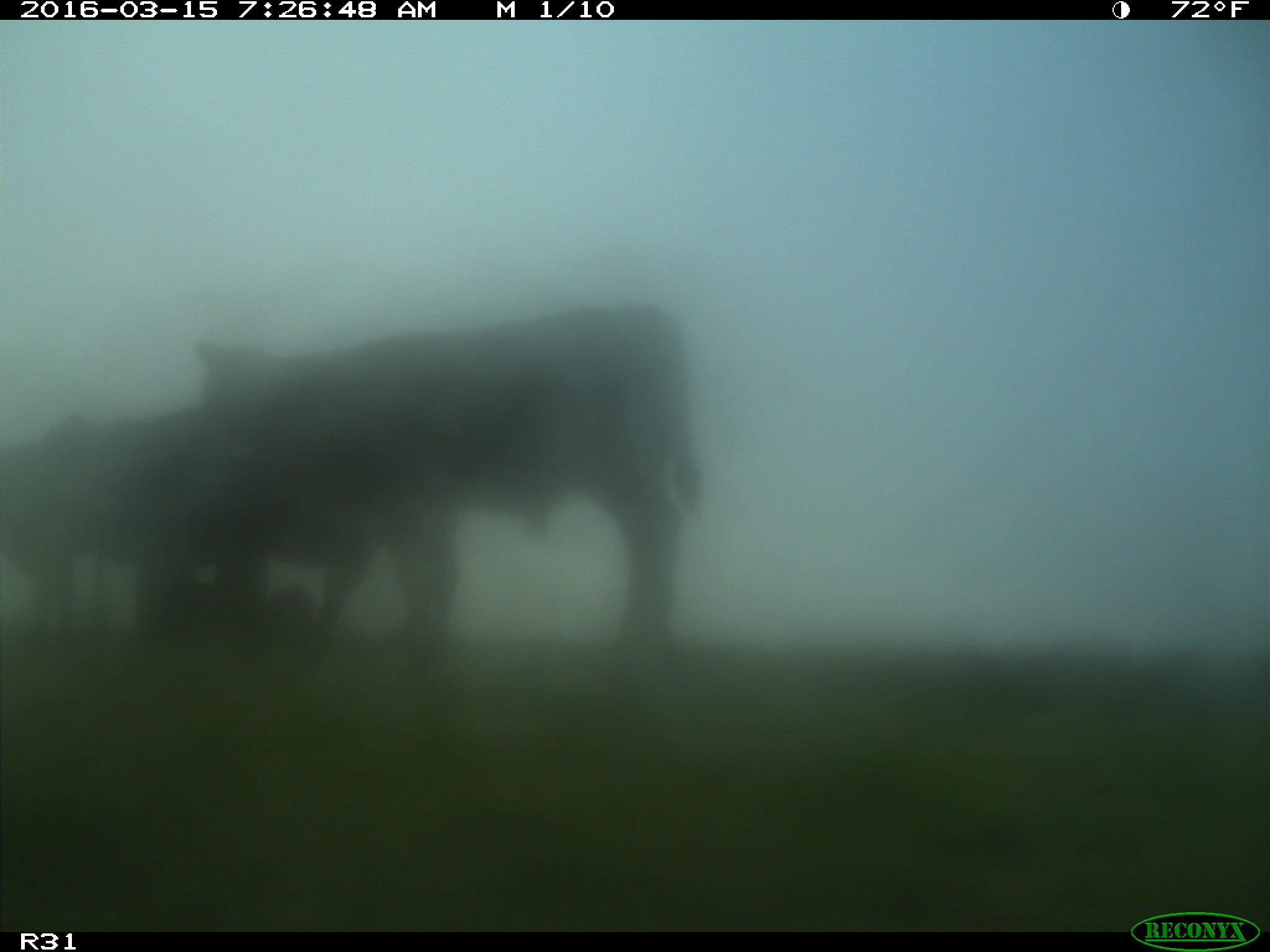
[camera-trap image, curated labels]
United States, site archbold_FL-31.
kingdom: Animalia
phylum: Chordata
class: Mammalia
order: Artiodactyla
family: Bovidae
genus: Bos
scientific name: Bos taurus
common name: domestic cow